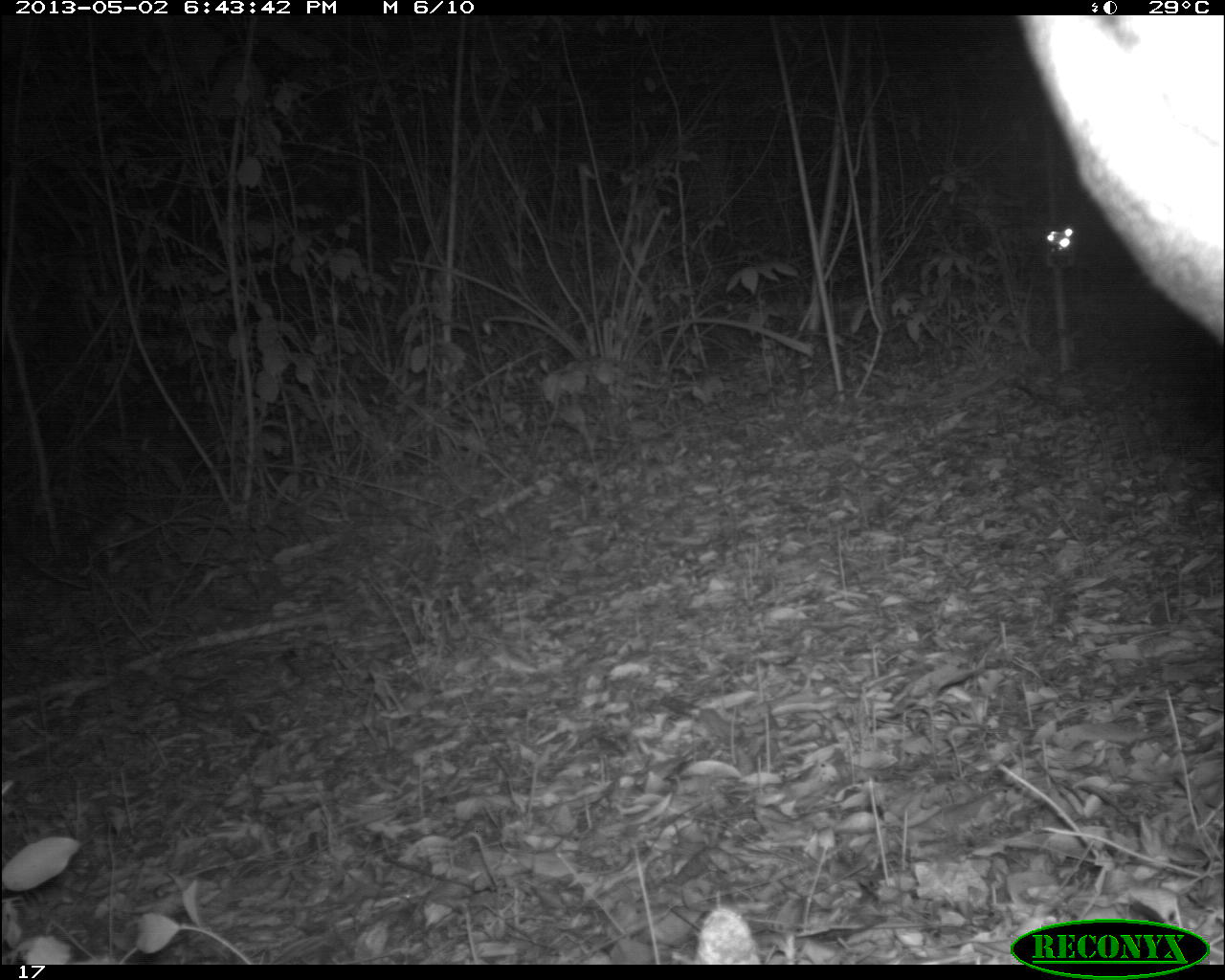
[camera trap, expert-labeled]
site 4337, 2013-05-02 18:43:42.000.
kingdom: Animalia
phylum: Chordata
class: Mammalia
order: Perissodactyla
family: Tapiridae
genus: Tapirus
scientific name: Tapirus bairdii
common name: baird's tapir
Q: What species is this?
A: Tapirus bairdii (baird's tapir).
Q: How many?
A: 1.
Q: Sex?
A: Female.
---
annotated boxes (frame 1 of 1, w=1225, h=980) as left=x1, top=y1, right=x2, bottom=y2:
tapirus bairdii: left=1013, top=15, right=1224, bottom=350